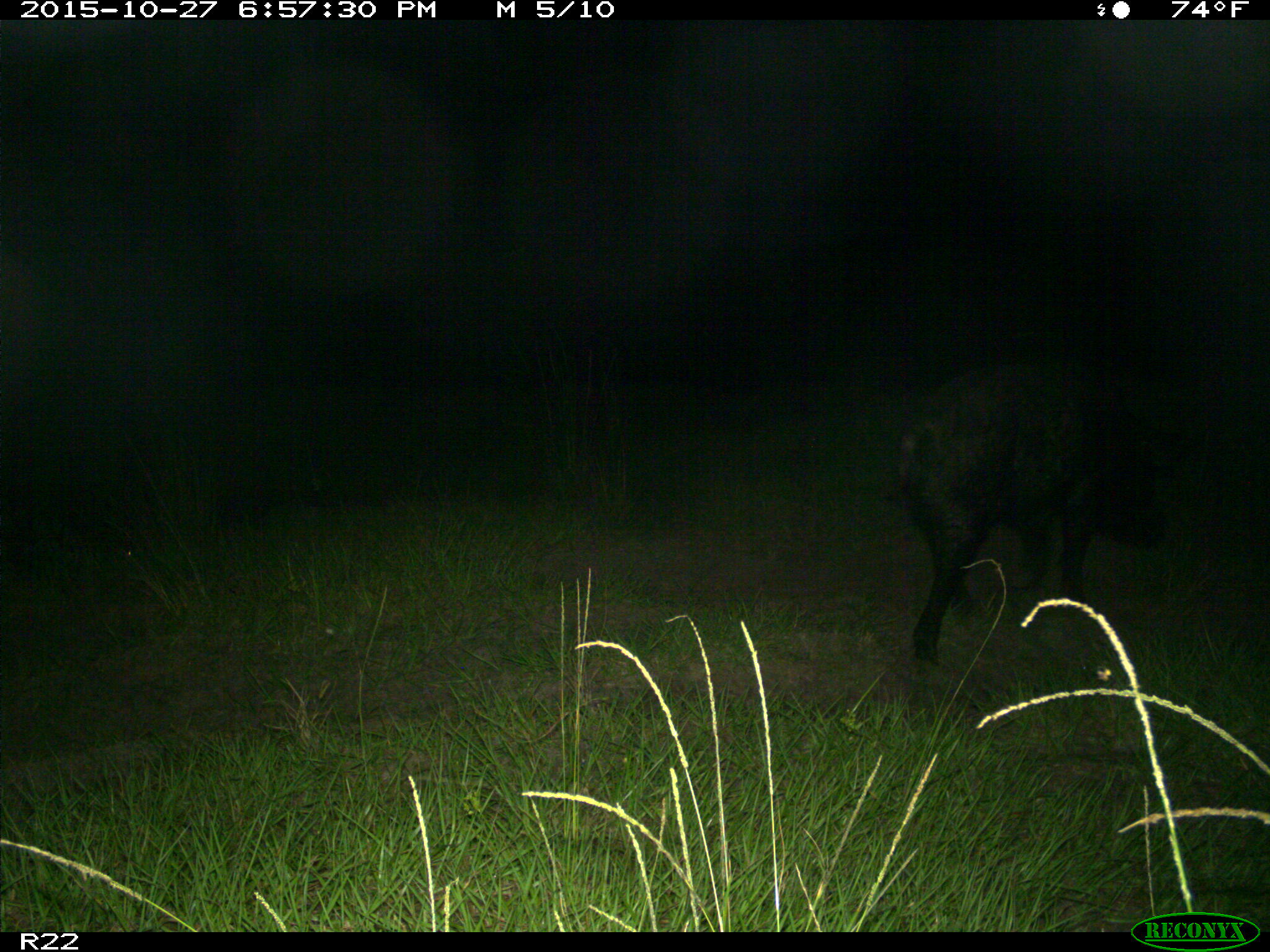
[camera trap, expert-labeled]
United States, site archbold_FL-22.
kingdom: Animalia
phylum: Chordata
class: Mammalia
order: Artiodactyla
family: Suidae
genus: Sus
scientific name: Sus scrofa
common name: wild boar